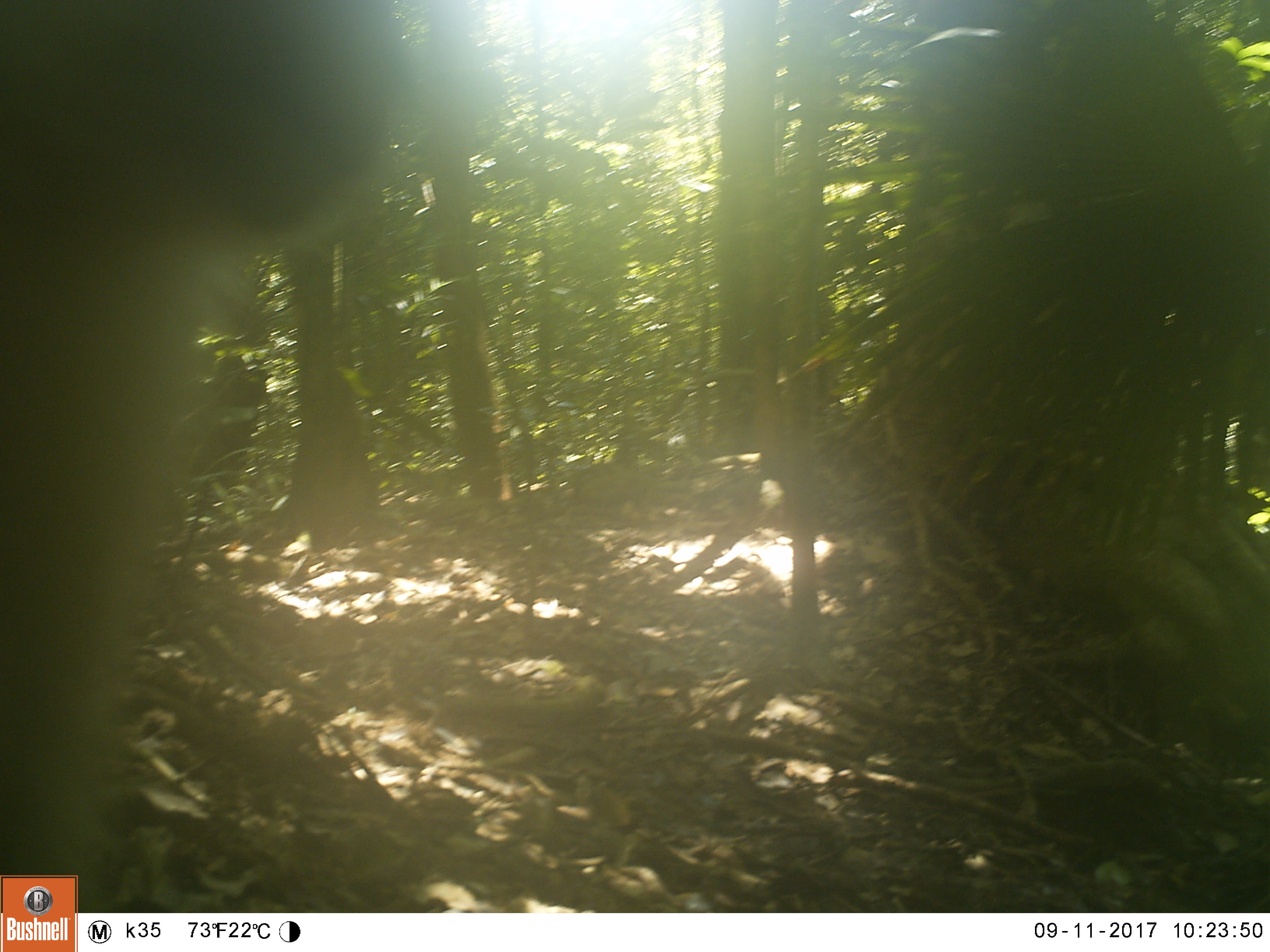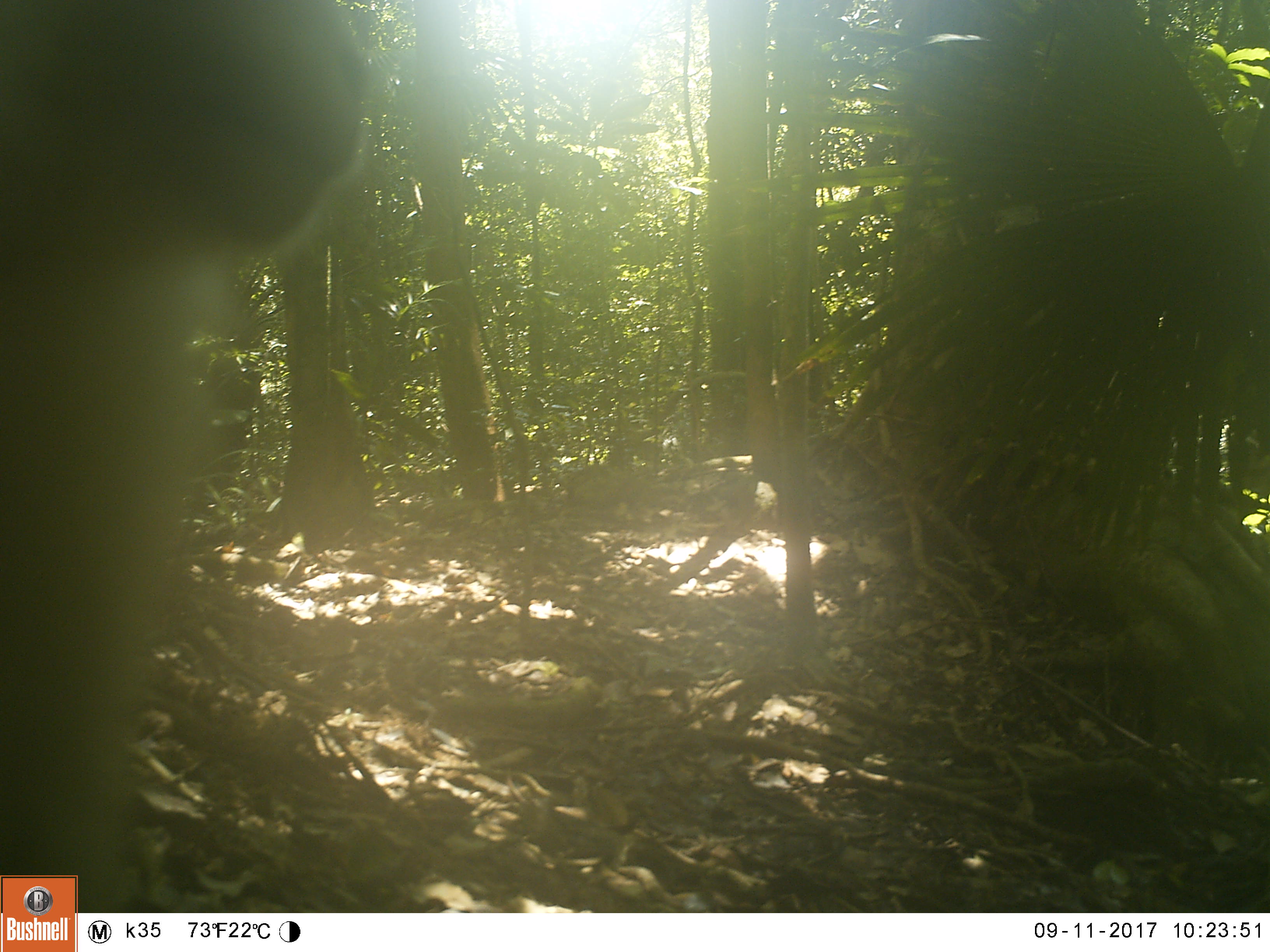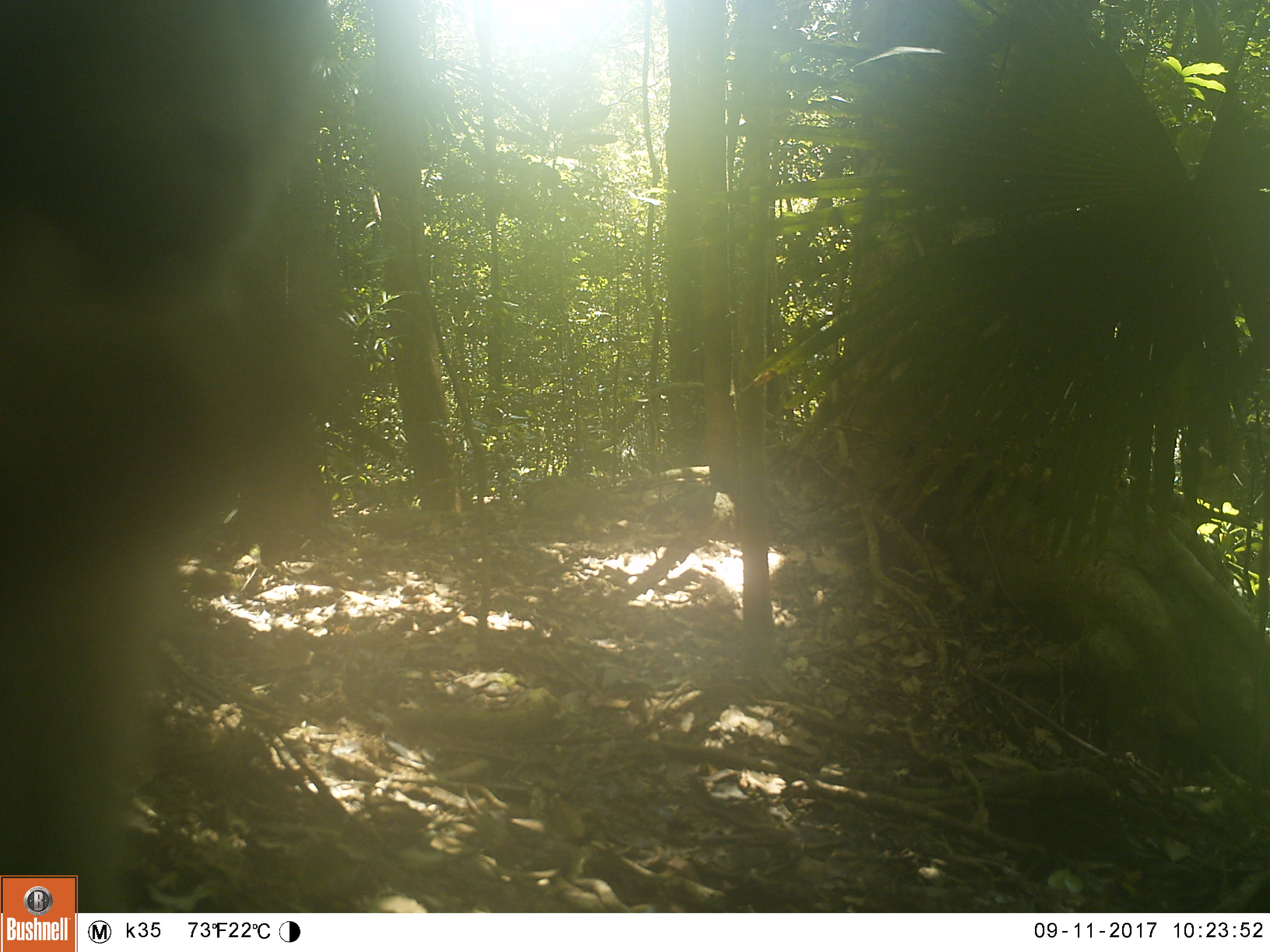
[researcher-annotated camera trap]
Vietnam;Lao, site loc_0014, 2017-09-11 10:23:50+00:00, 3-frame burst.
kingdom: Animalia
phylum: Chordata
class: Mammalia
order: Primates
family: Cercopithecidae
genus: Macaca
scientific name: Macaca nemestrina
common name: pig-tailed macaque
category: pig tailed macaque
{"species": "pig tailed macaque (pig-tailed macaque) (Macaca nemestrina)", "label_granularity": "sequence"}